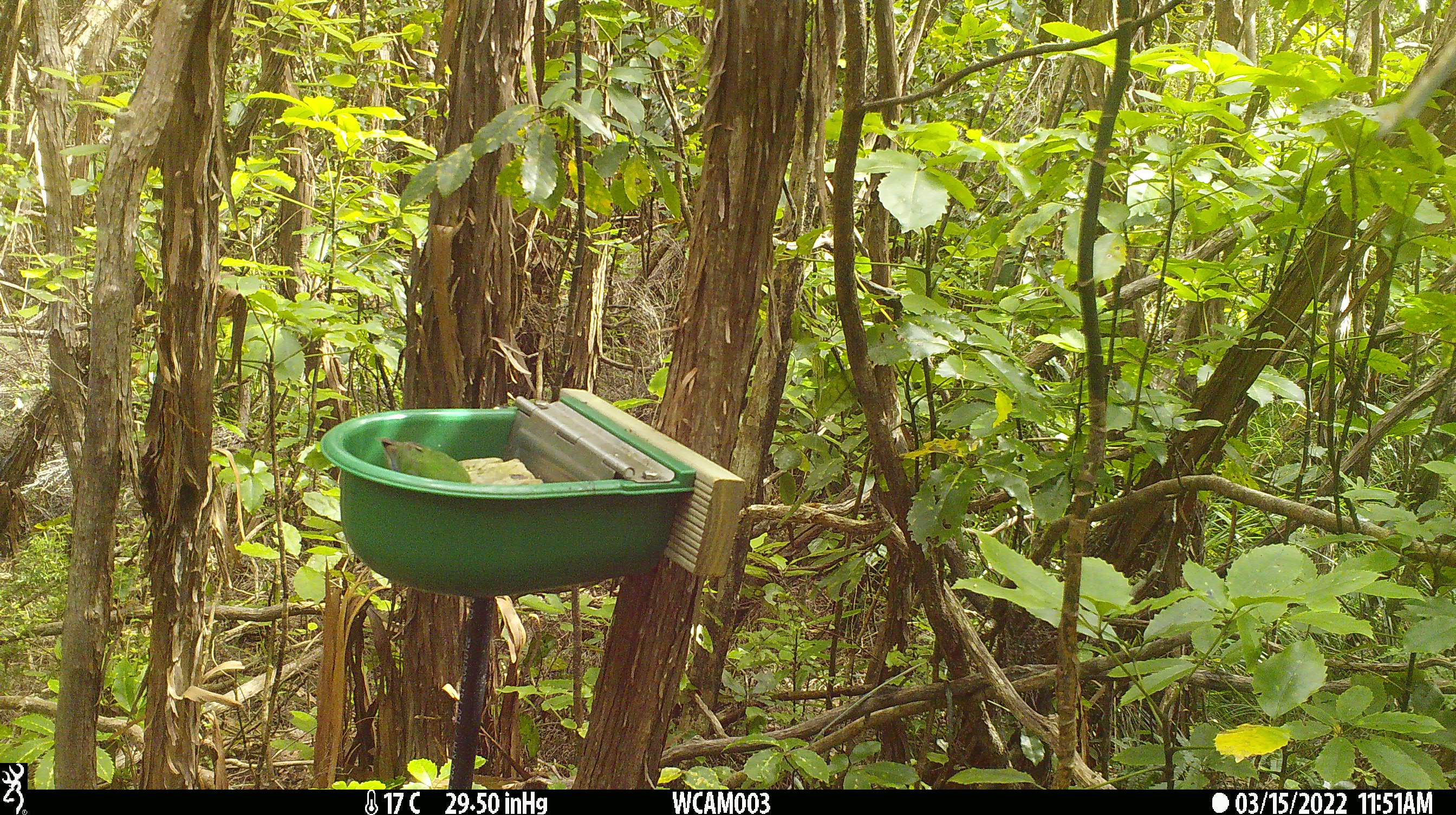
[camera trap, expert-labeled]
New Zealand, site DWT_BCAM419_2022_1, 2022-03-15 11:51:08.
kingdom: Animalia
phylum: Chordata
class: Aves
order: Psittaciformes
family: Psittaculidae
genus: Cyanoramphus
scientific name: Cyanoramphus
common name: parakeet